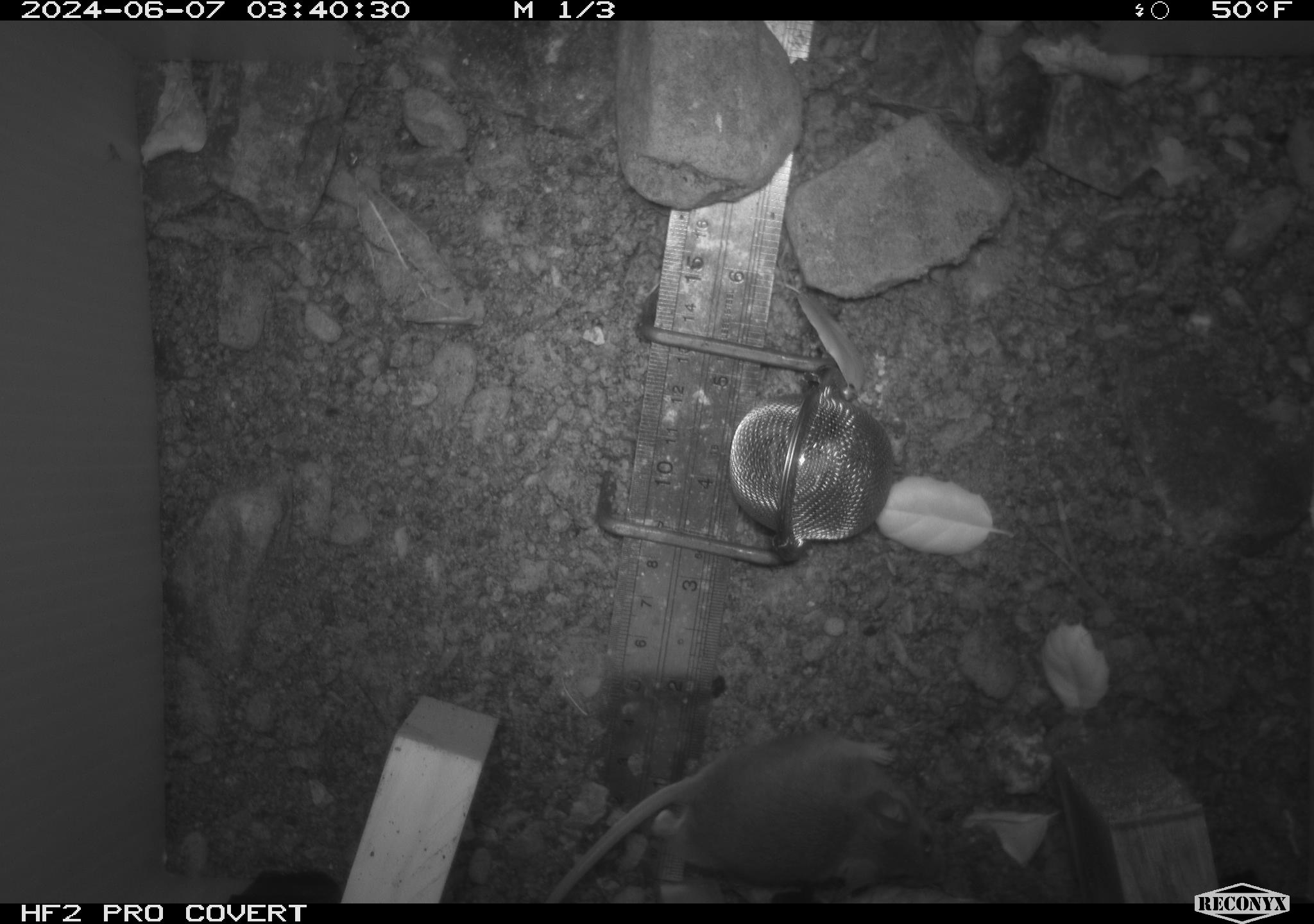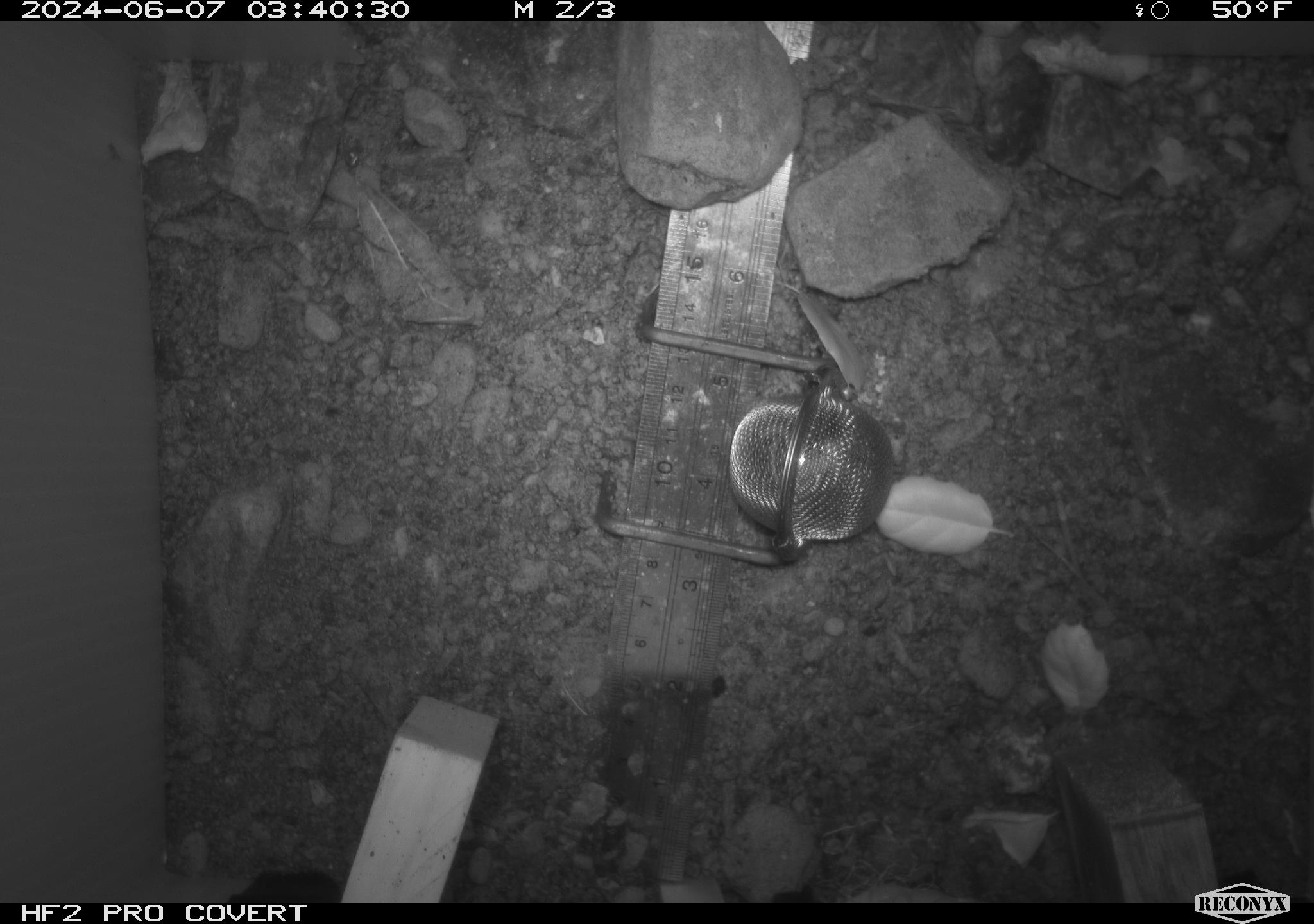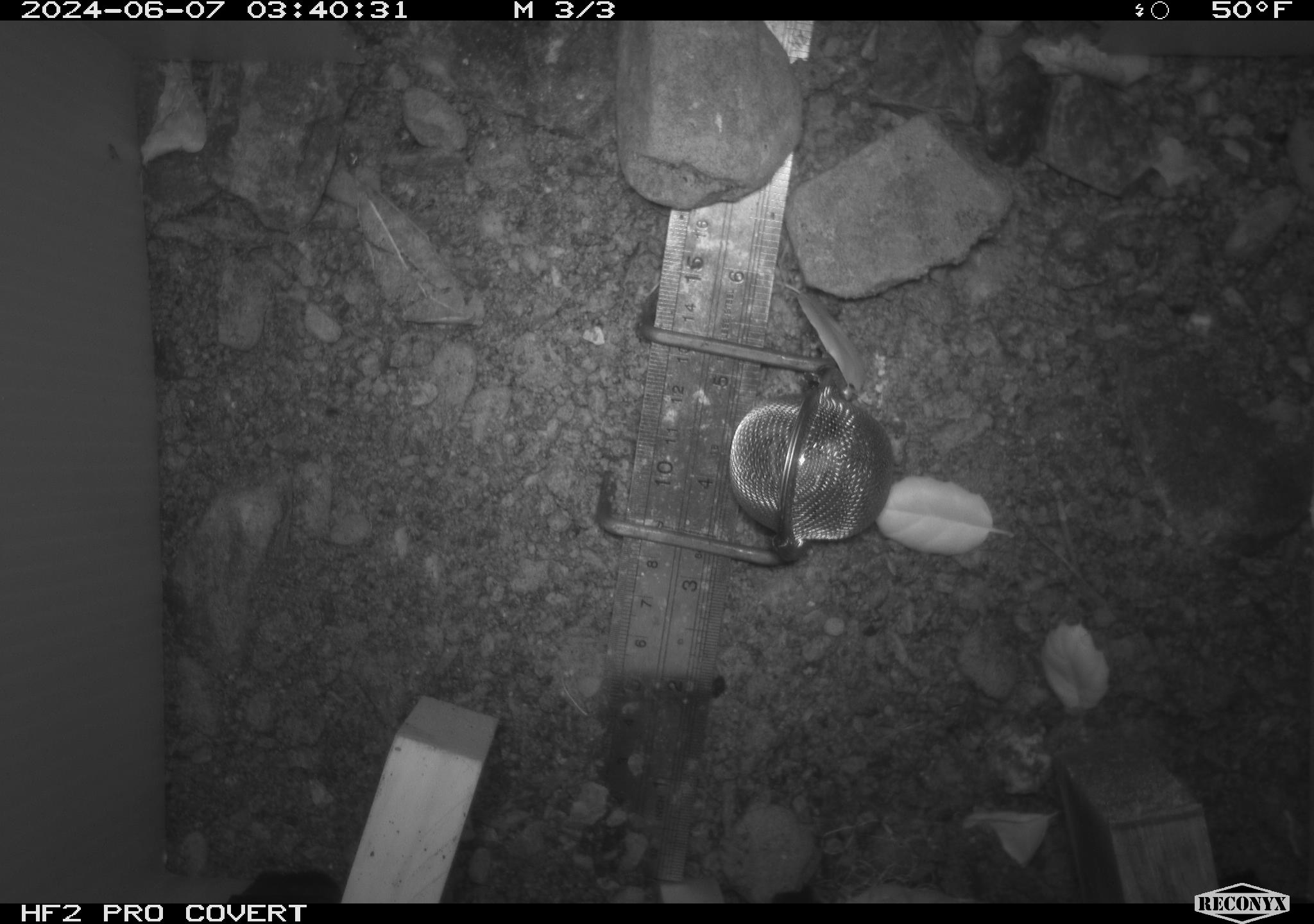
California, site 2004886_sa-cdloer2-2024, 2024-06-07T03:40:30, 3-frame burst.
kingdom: Animalia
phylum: Chordata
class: Mammalia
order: Rodentia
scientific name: Rodentia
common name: mouse species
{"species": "mouse species (Rodentia)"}